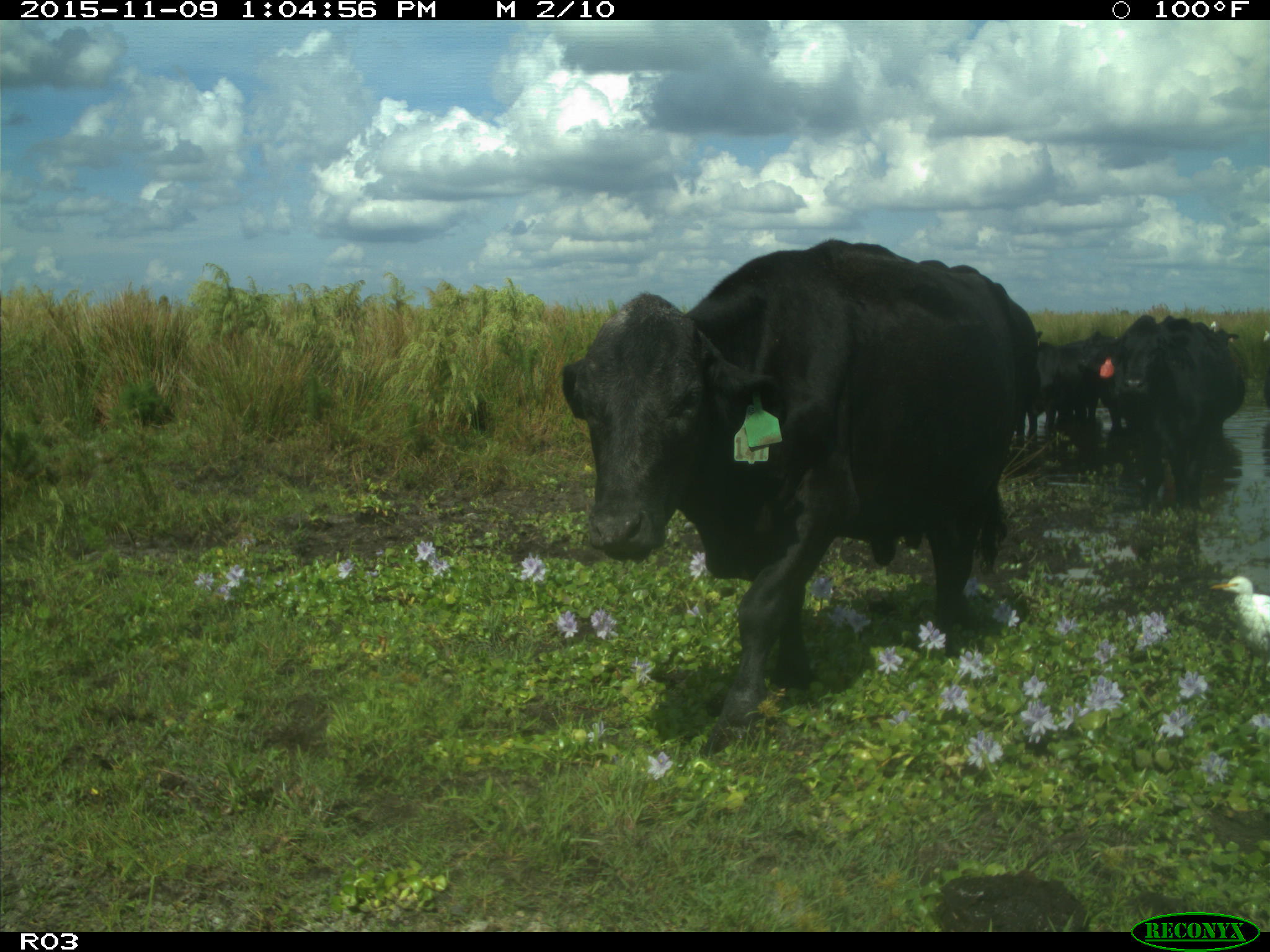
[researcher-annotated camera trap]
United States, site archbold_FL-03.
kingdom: Animalia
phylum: Chordata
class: Mammalia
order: Artiodactyla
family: Bovidae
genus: Bos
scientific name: Bos taurus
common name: domestic cow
Bos taurus (domestic cow).